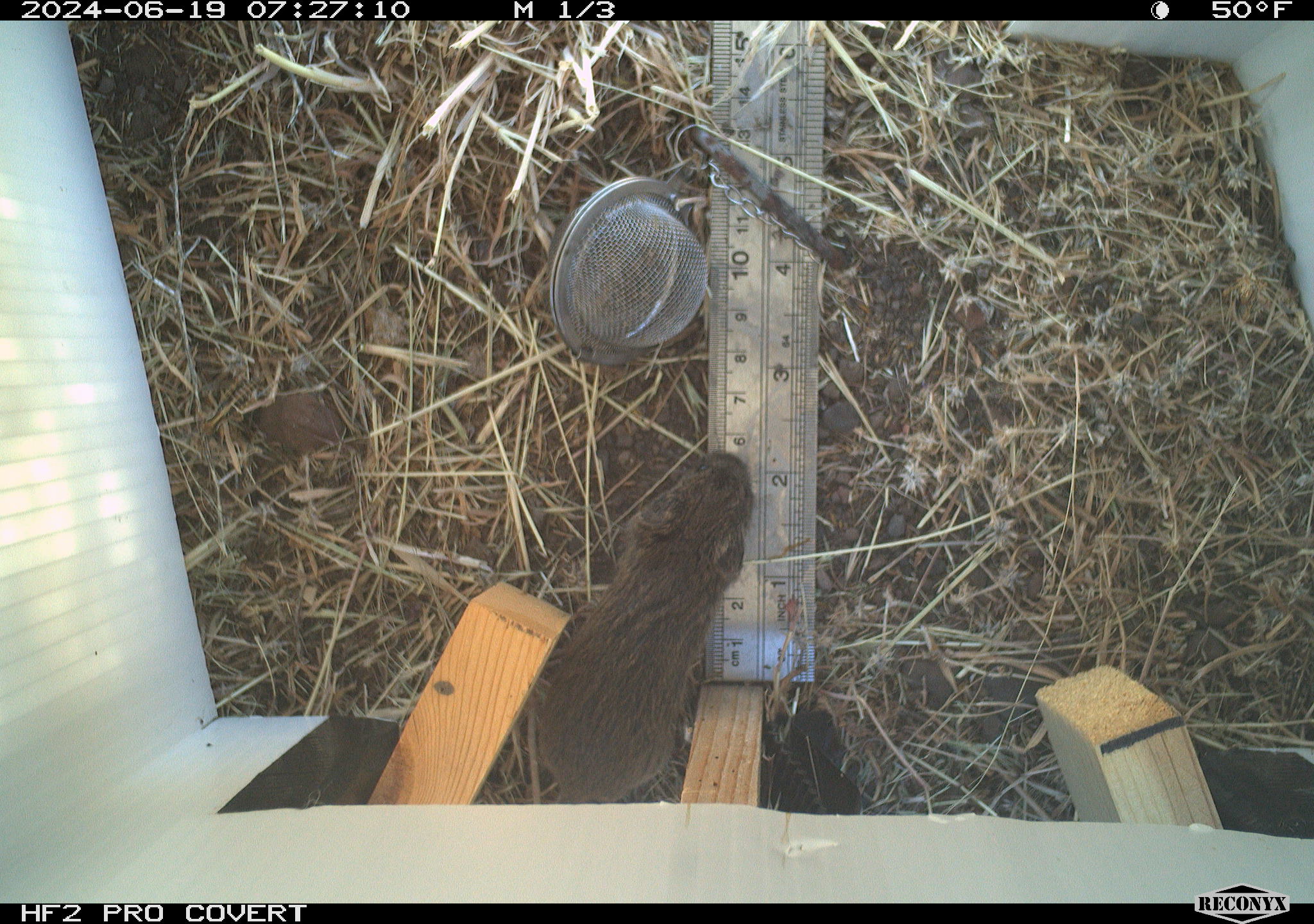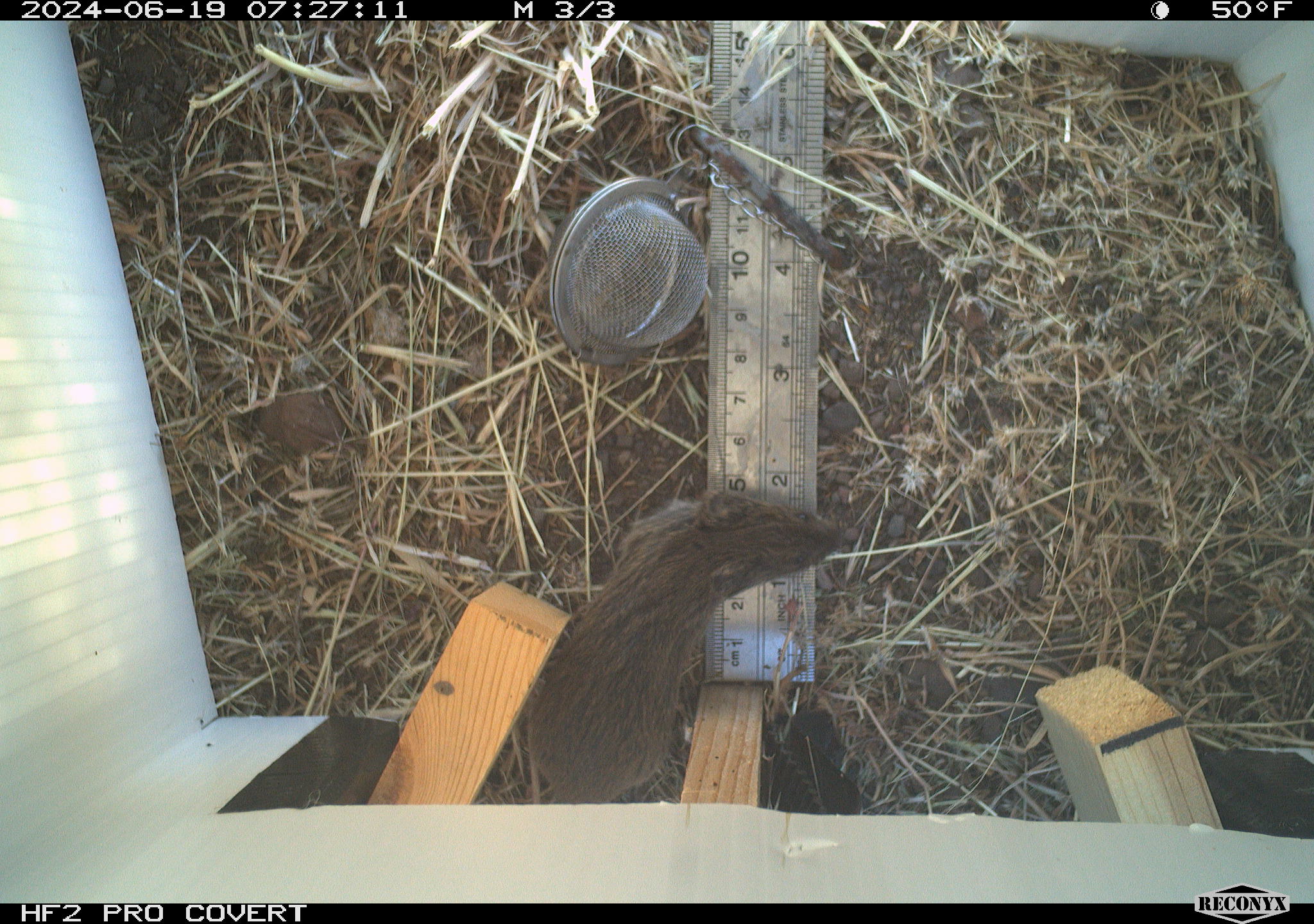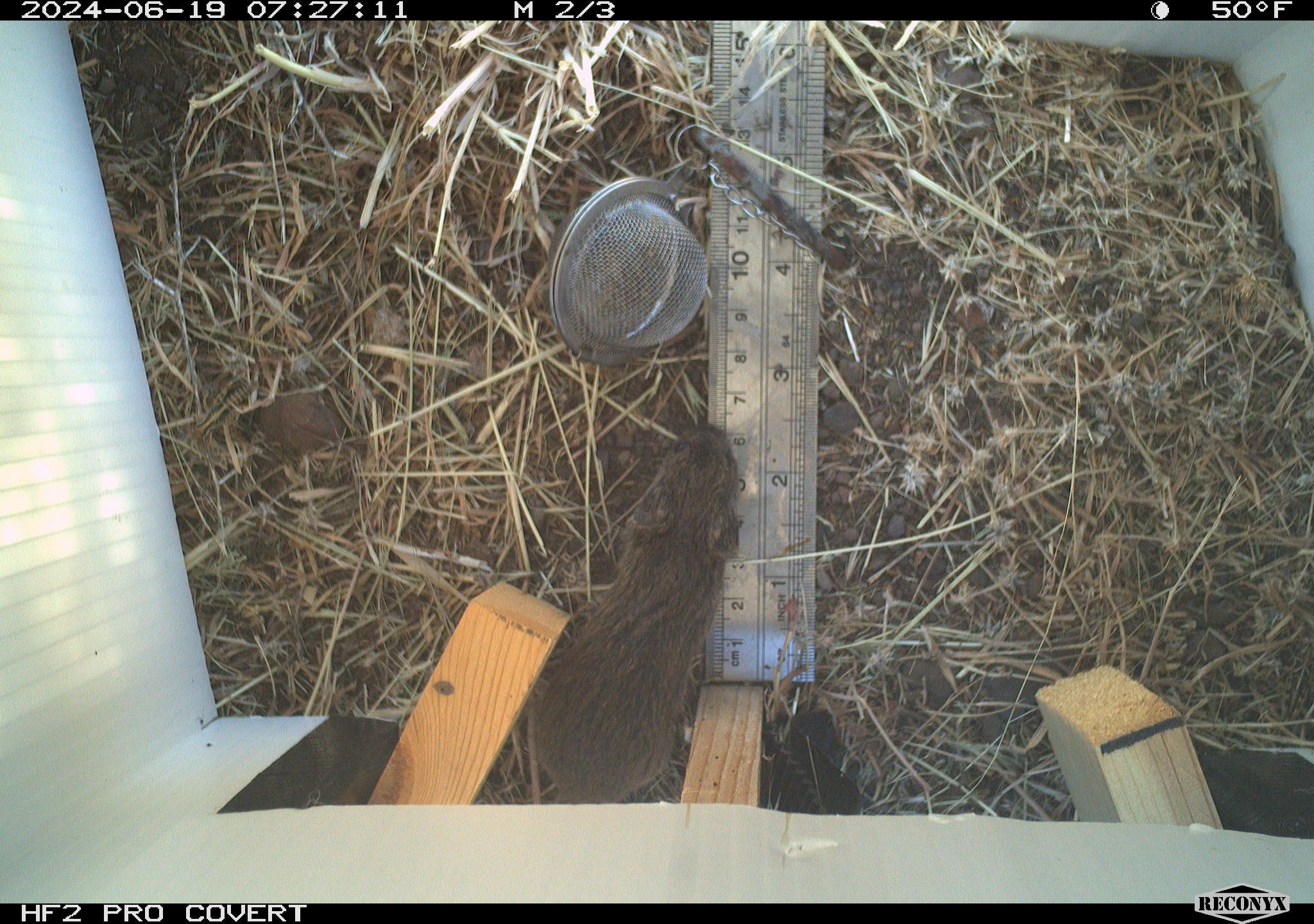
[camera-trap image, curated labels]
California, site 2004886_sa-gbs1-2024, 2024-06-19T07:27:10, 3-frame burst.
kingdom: Animalia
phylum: Chordata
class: Mammalia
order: Rodentia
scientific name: Rodentia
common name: mouse species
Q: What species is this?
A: Mouse species (Rodentia).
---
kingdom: Animalia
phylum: Chordata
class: Mammalia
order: Rodentia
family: Cricetidae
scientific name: Arvicolinae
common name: voles, lemmings, and muskrats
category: arvicolinae subfamily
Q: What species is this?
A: Arvicolinae subfamily (voles, lemmings, and muskrats) (Arvicolinae).